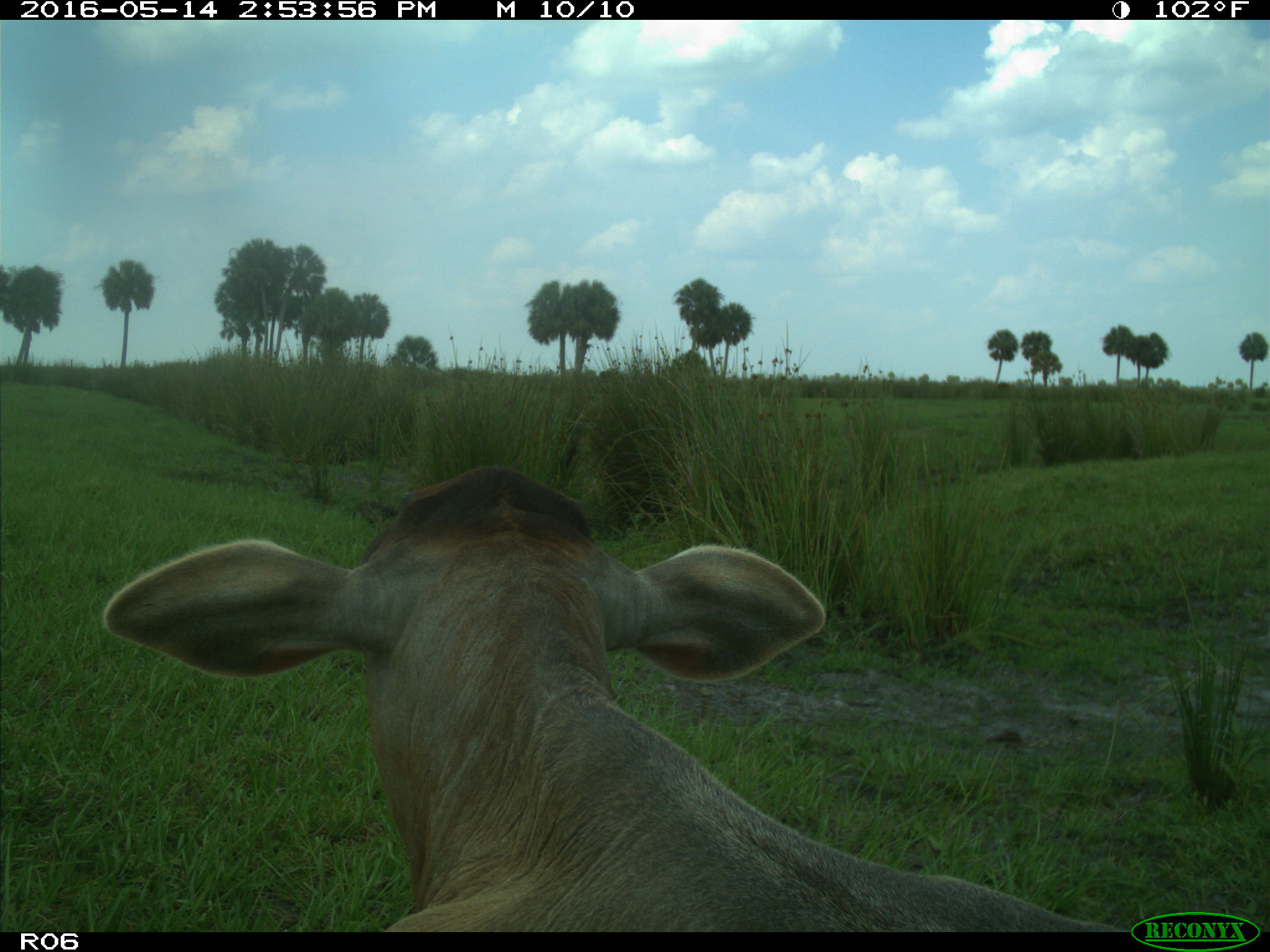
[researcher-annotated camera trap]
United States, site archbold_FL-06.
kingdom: Animalia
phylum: Chordata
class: Mammalia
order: Artiodactyla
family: Bovidae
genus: Bos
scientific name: Bos taurus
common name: domestic cow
Bos taurus (domestic cow).